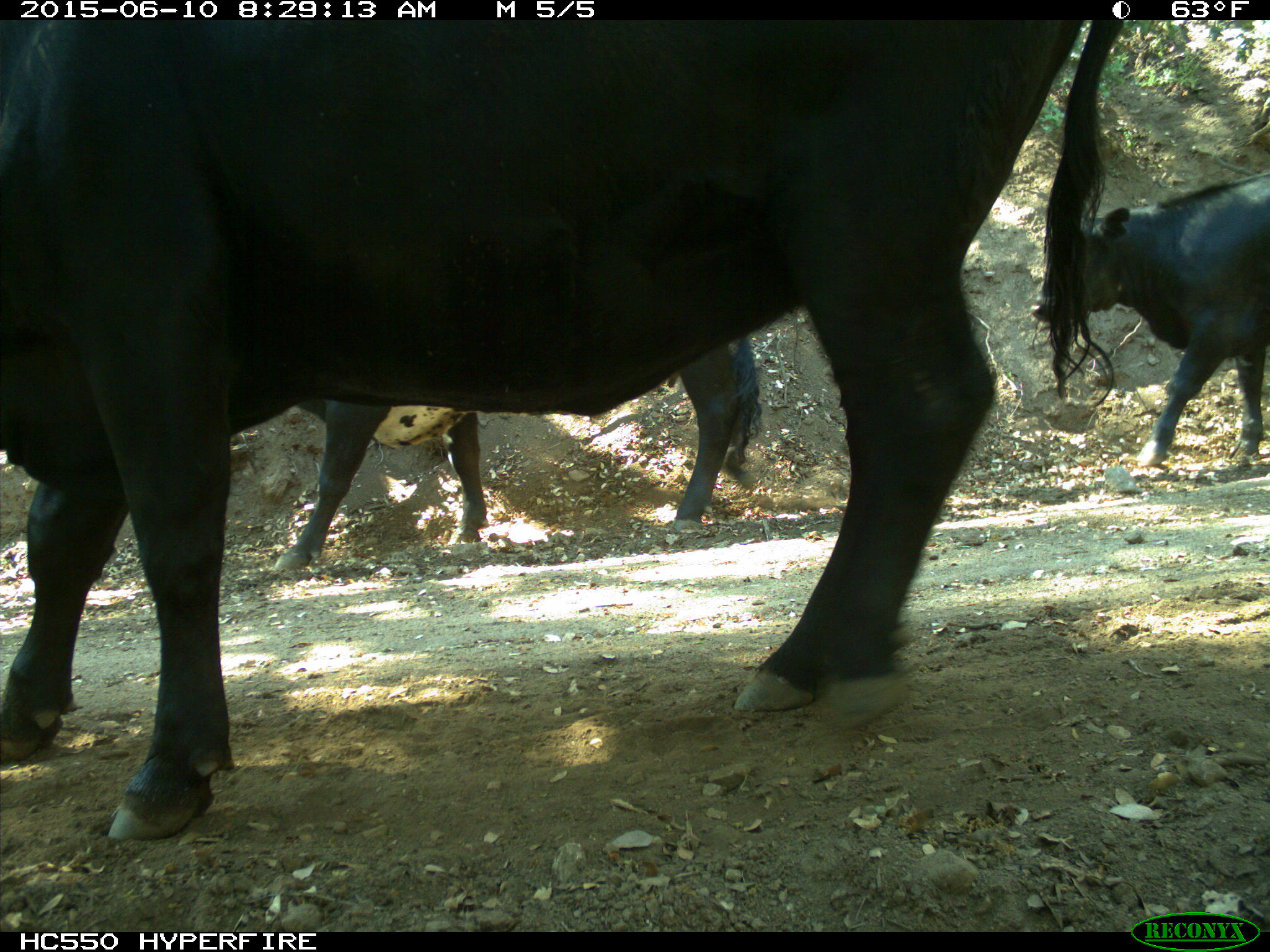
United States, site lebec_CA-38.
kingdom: Animalia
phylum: Chordata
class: Mammalia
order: Artiodactyla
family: Bovidae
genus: Bos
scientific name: Bos taurus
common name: domestic cow